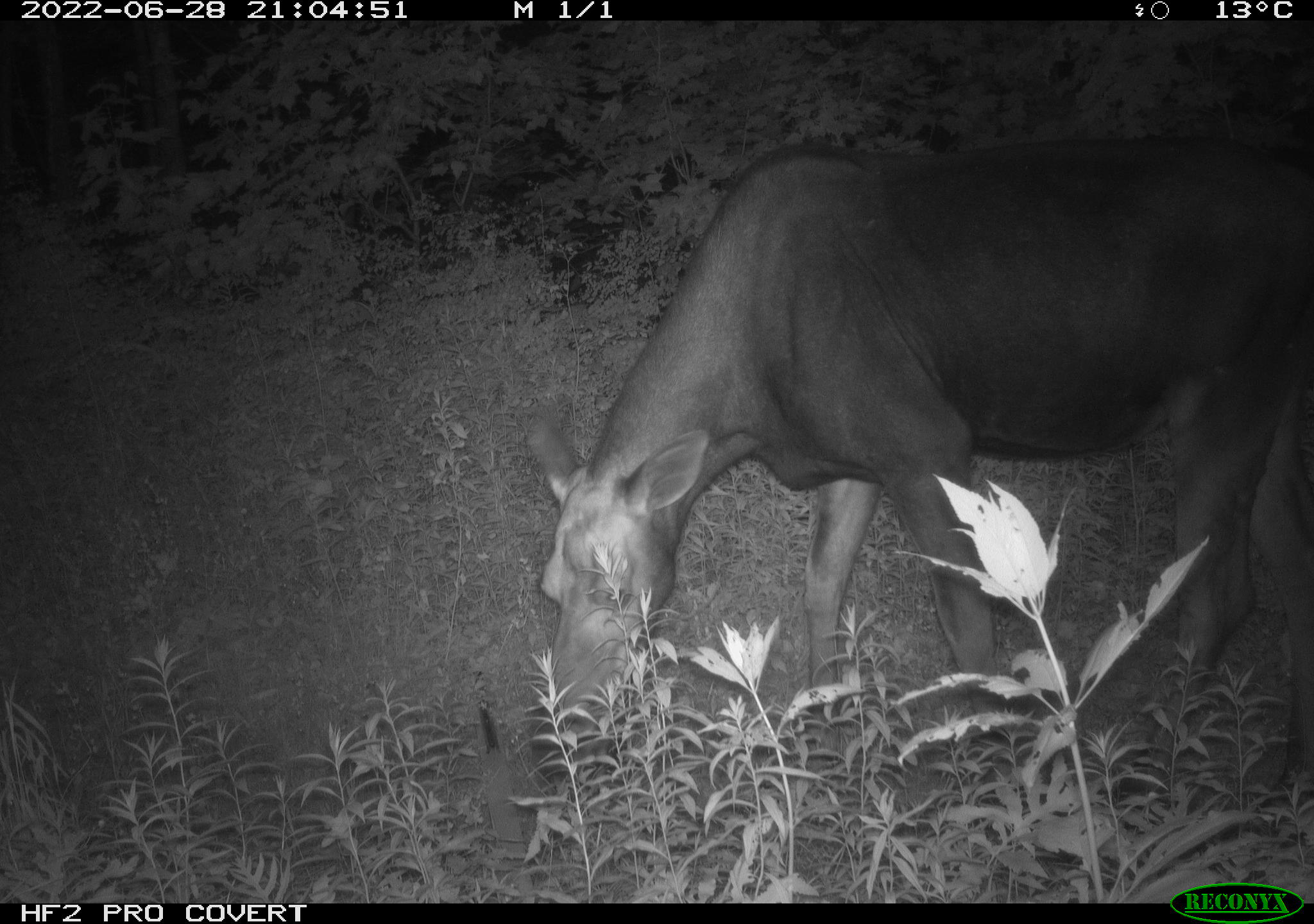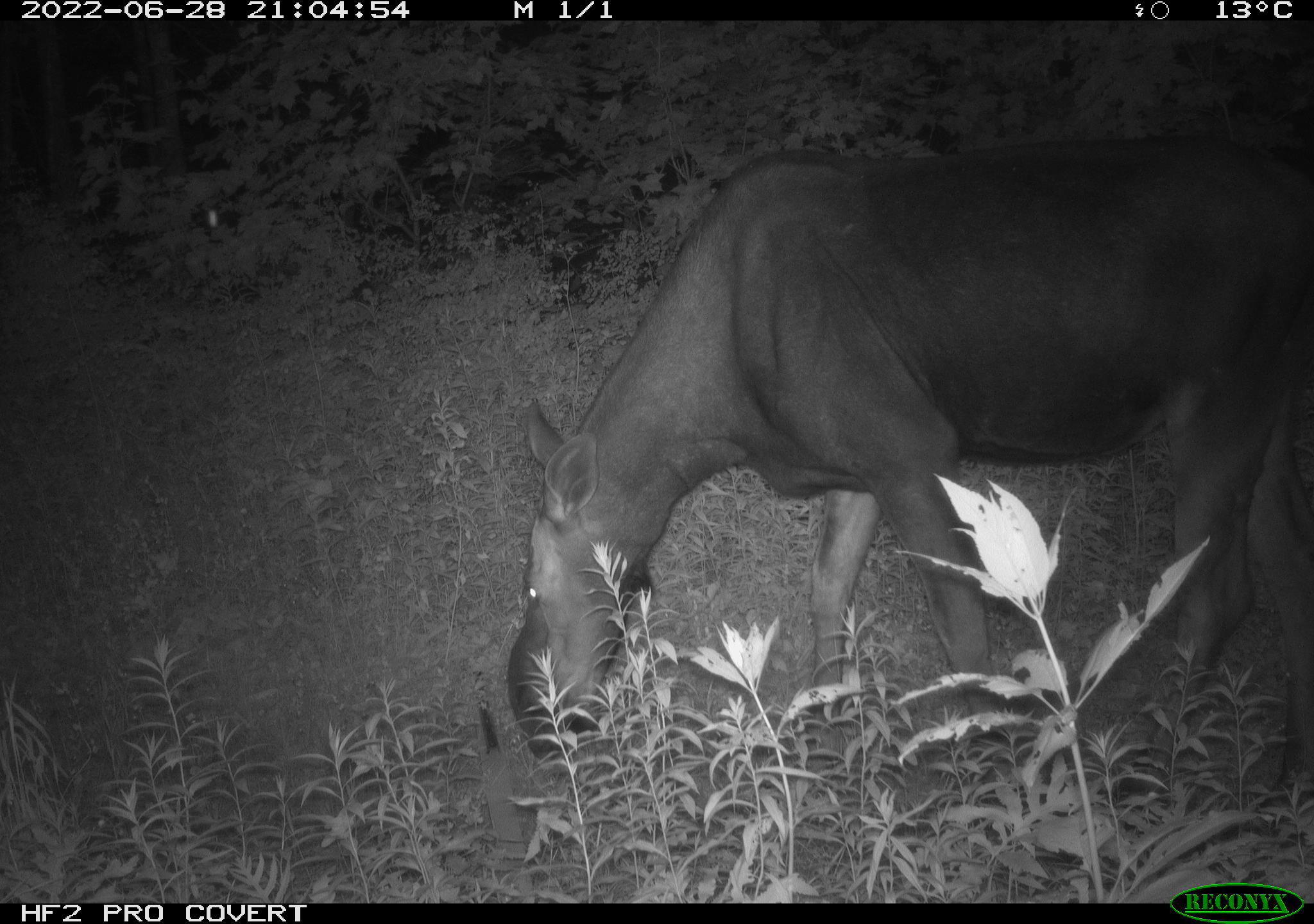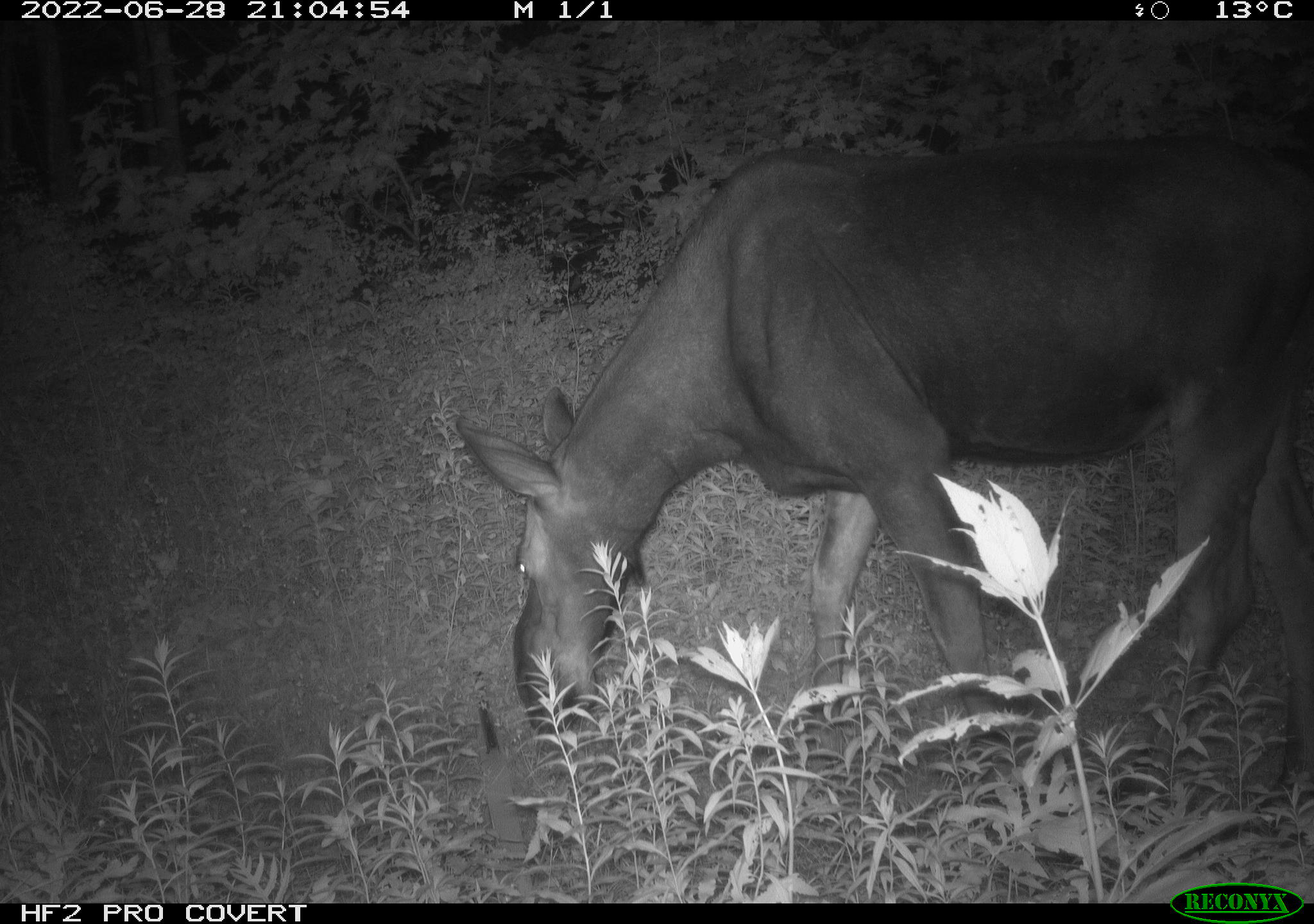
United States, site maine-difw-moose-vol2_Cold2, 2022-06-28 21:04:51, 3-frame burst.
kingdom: Animalia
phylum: Chordata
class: Mammalia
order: Artiodactyla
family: Cervidae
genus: Alces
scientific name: Alces alces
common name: moose